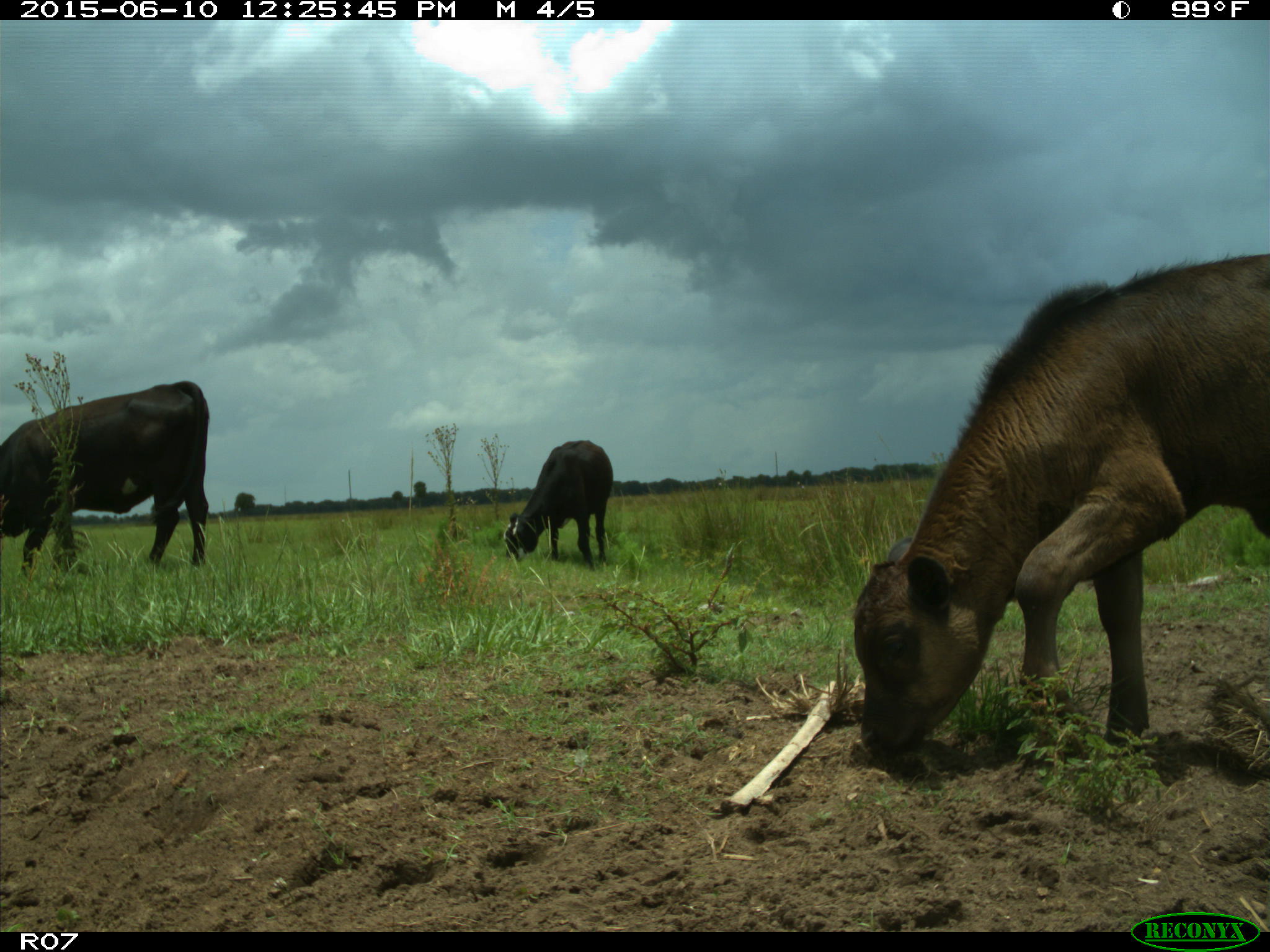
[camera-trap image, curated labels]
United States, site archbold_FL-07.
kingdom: Animalia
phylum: Chordata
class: Mammalia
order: Artiodactyla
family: Bovidae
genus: Bos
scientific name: Bos taurus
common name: domestic cow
Bos taurus (domestic cow).